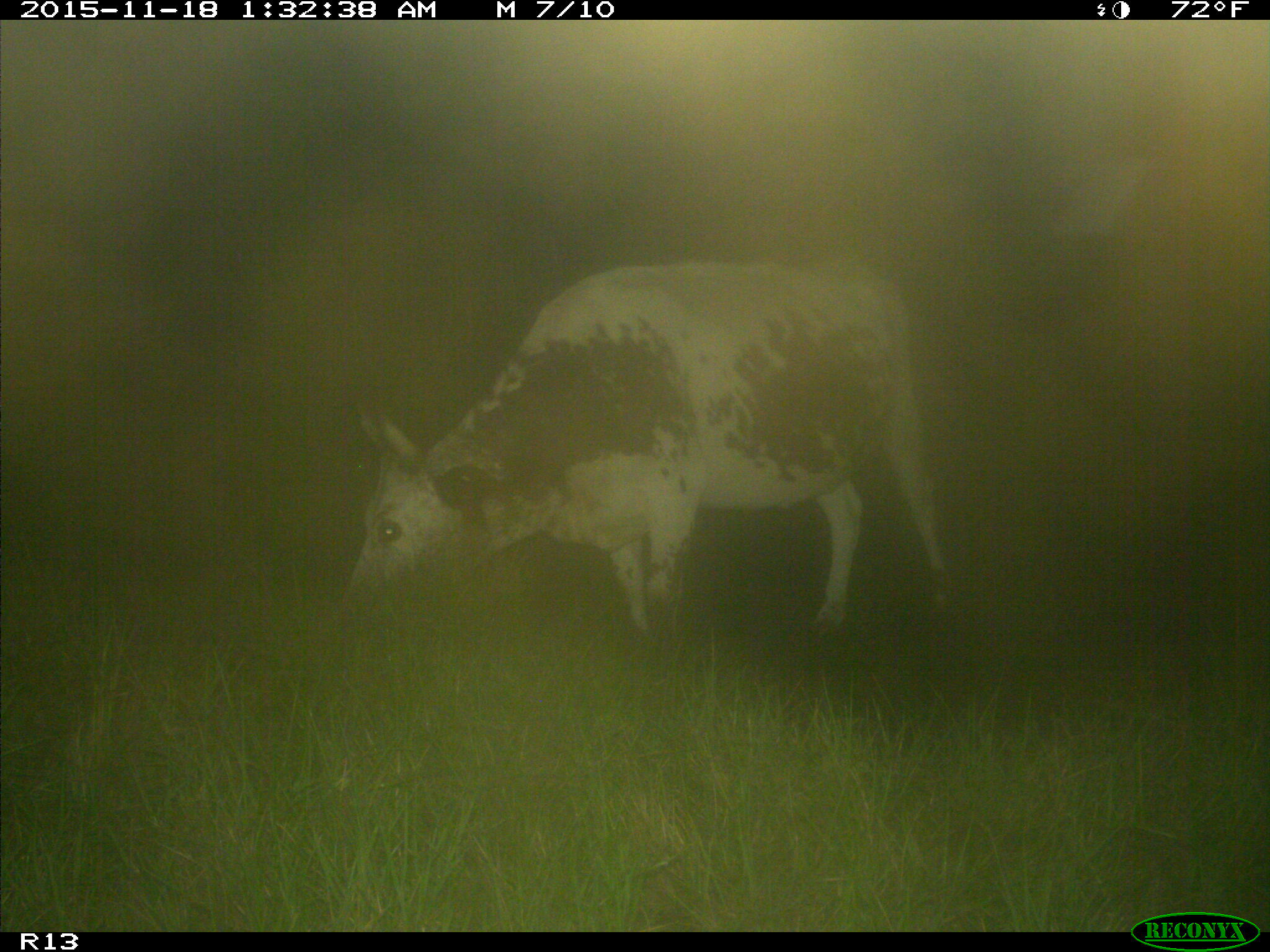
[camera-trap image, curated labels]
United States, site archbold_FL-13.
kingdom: Animalia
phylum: Chordata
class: Mammalia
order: Artiodactyla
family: Bovidae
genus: Bos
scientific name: Bos taurus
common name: domestic cow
Bos taurus (domestic cow).